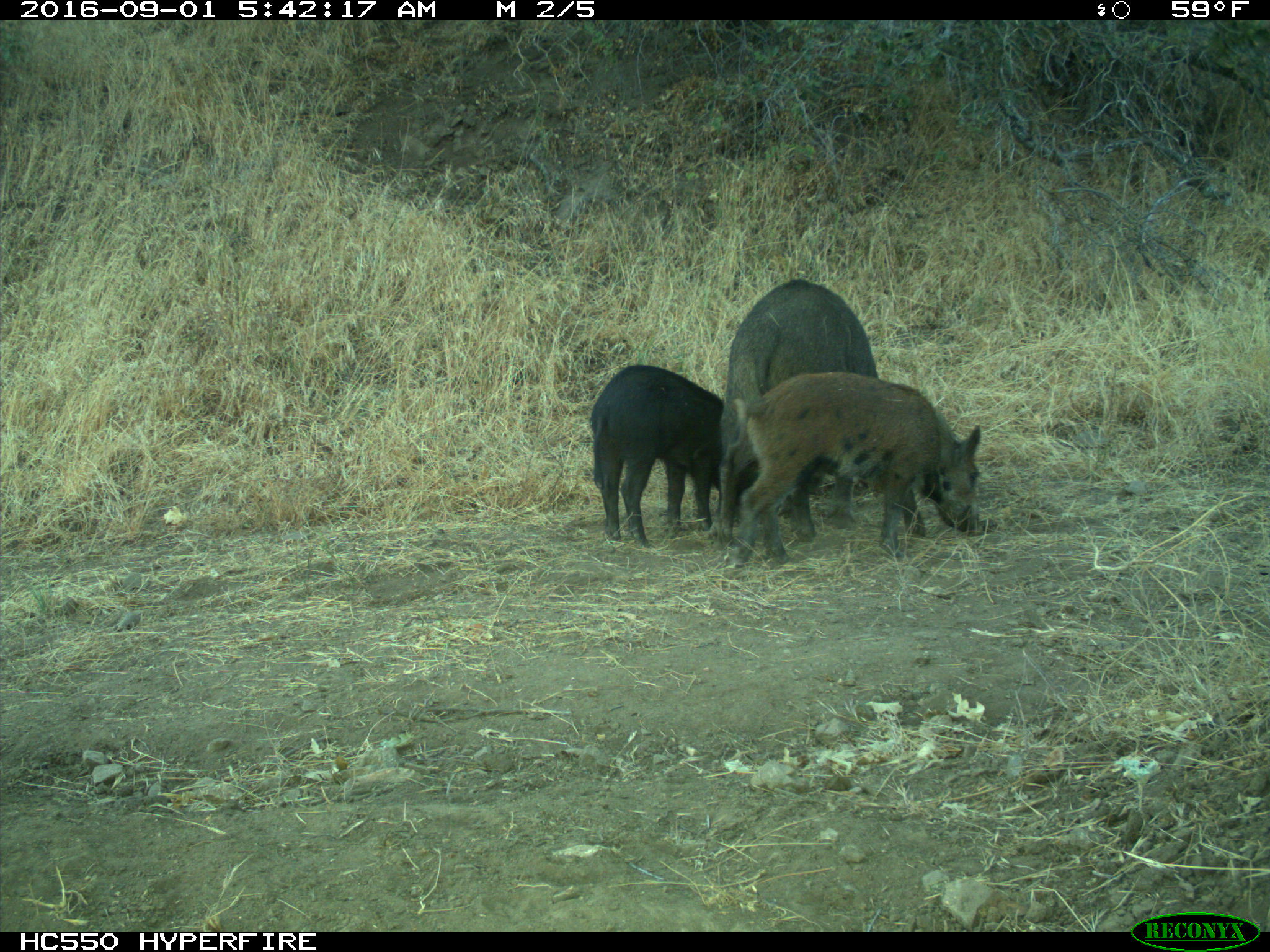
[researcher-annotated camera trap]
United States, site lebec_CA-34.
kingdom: Animalia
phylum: Chordata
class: Mammalia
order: Artiodactyla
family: Suidae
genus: Sus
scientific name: Sus scrofa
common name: wild boar